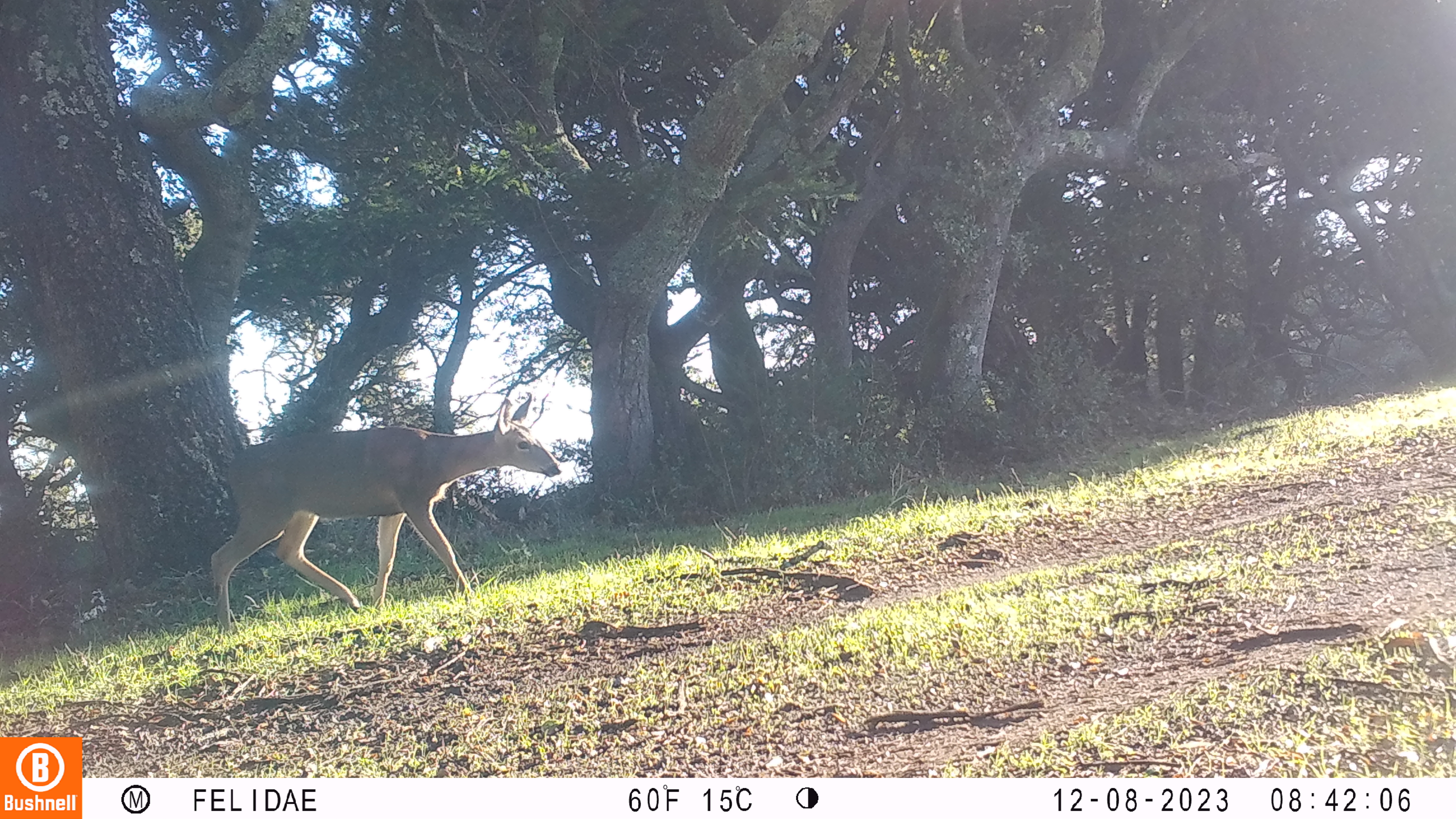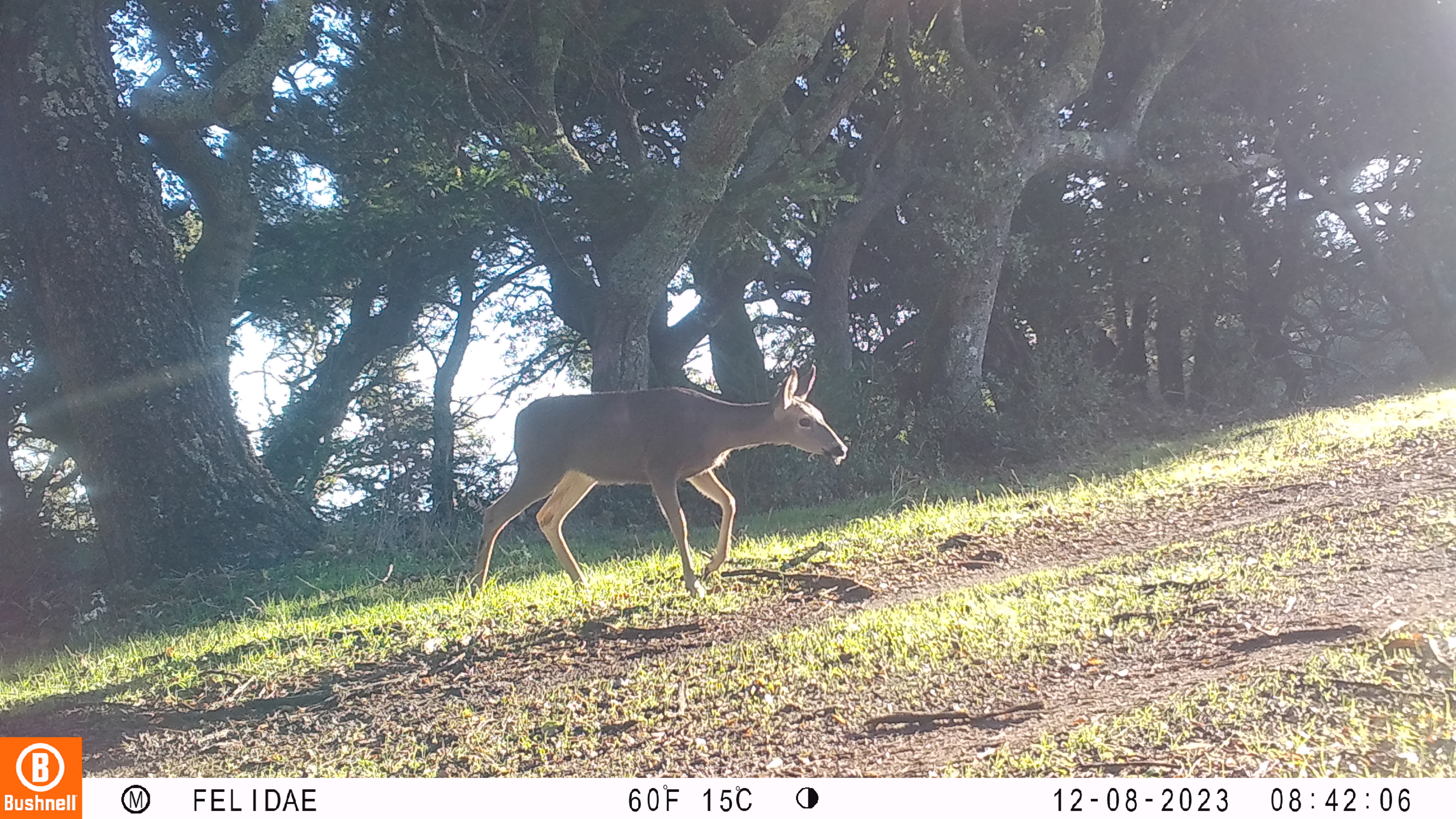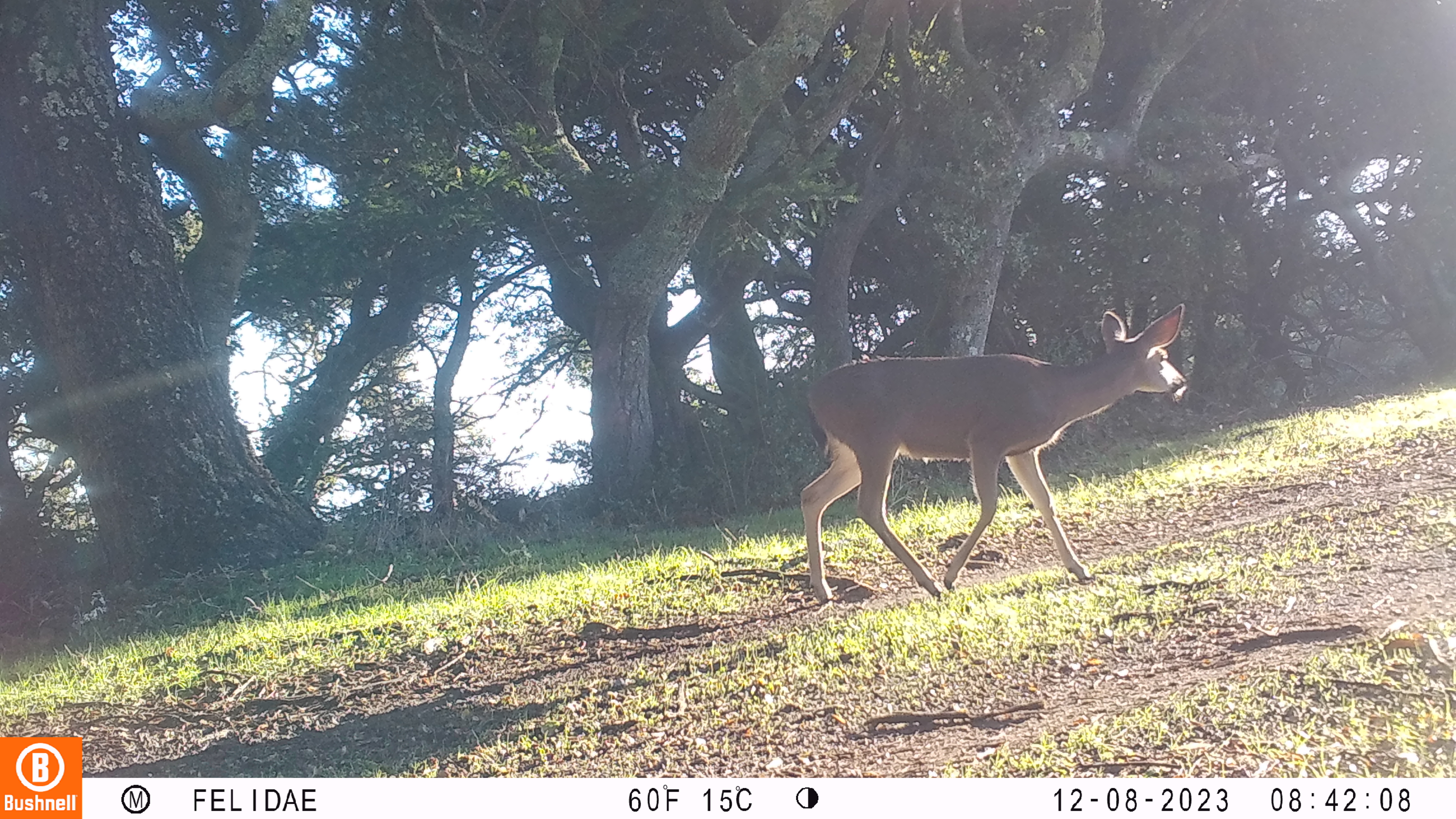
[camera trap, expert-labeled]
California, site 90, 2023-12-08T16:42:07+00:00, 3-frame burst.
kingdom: Animalia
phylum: Chordata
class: Mammalia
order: Artiodactyla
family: Cervidae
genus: Odocoileus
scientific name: Odocoileus hemionus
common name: mule deer